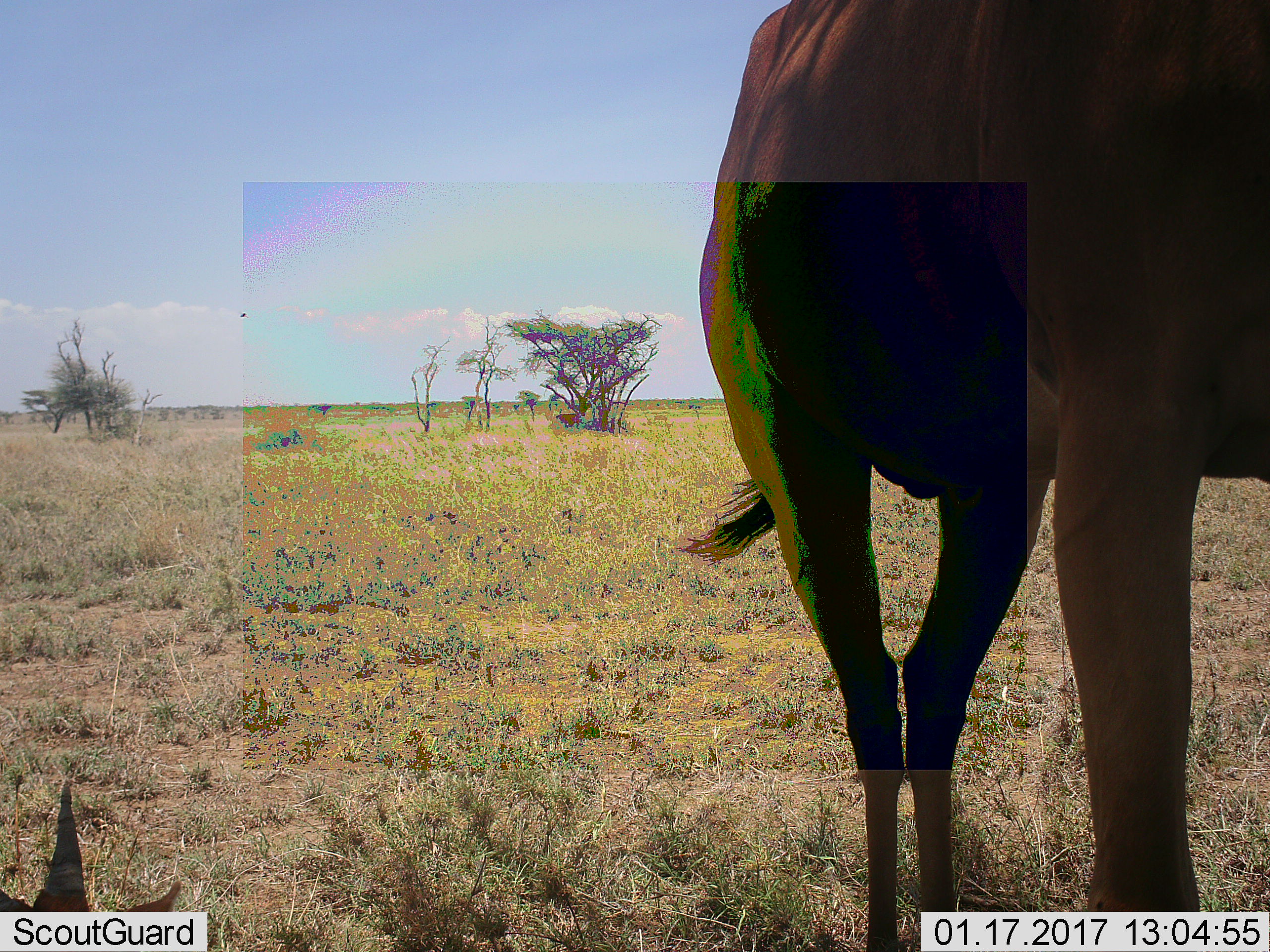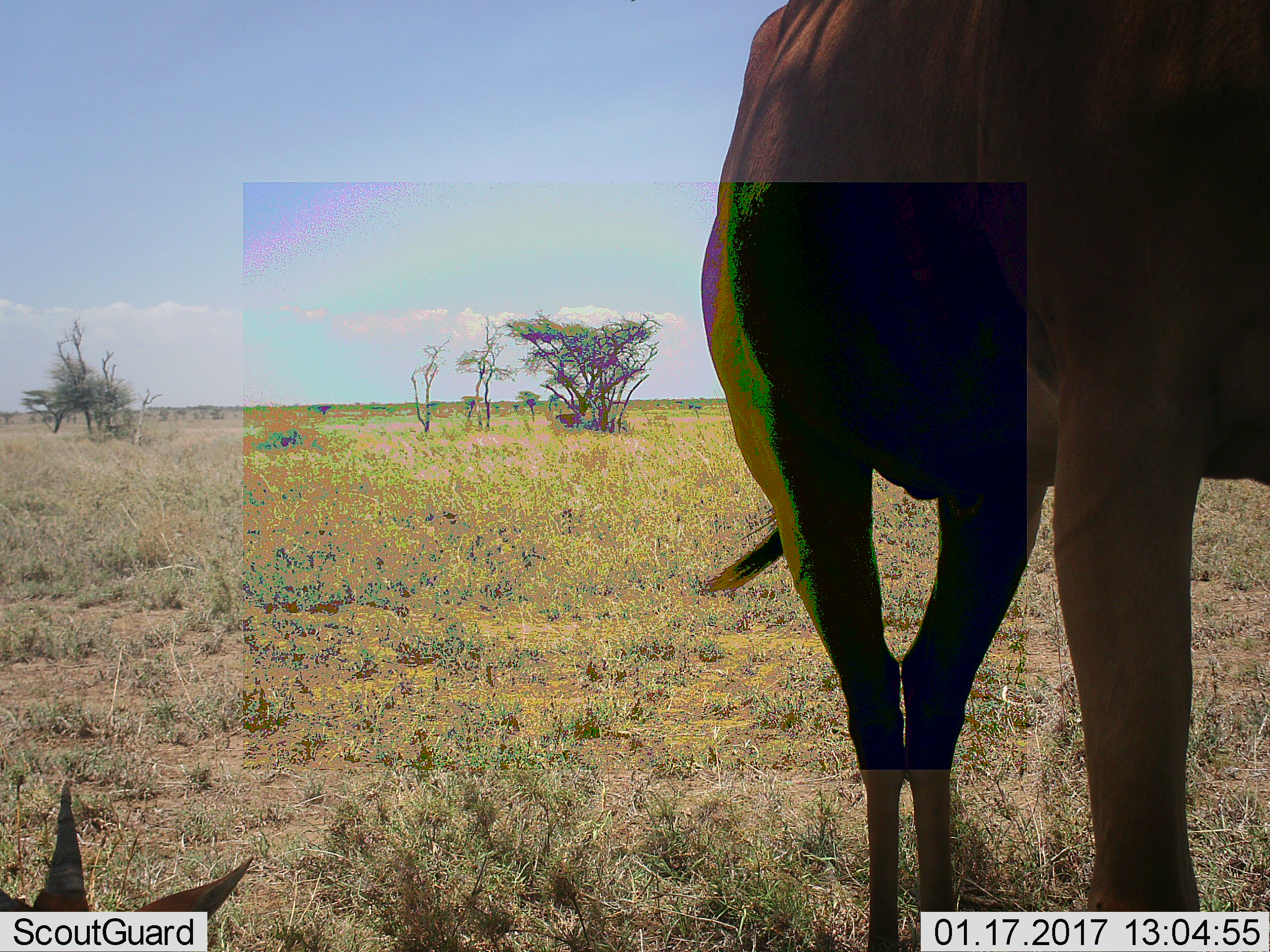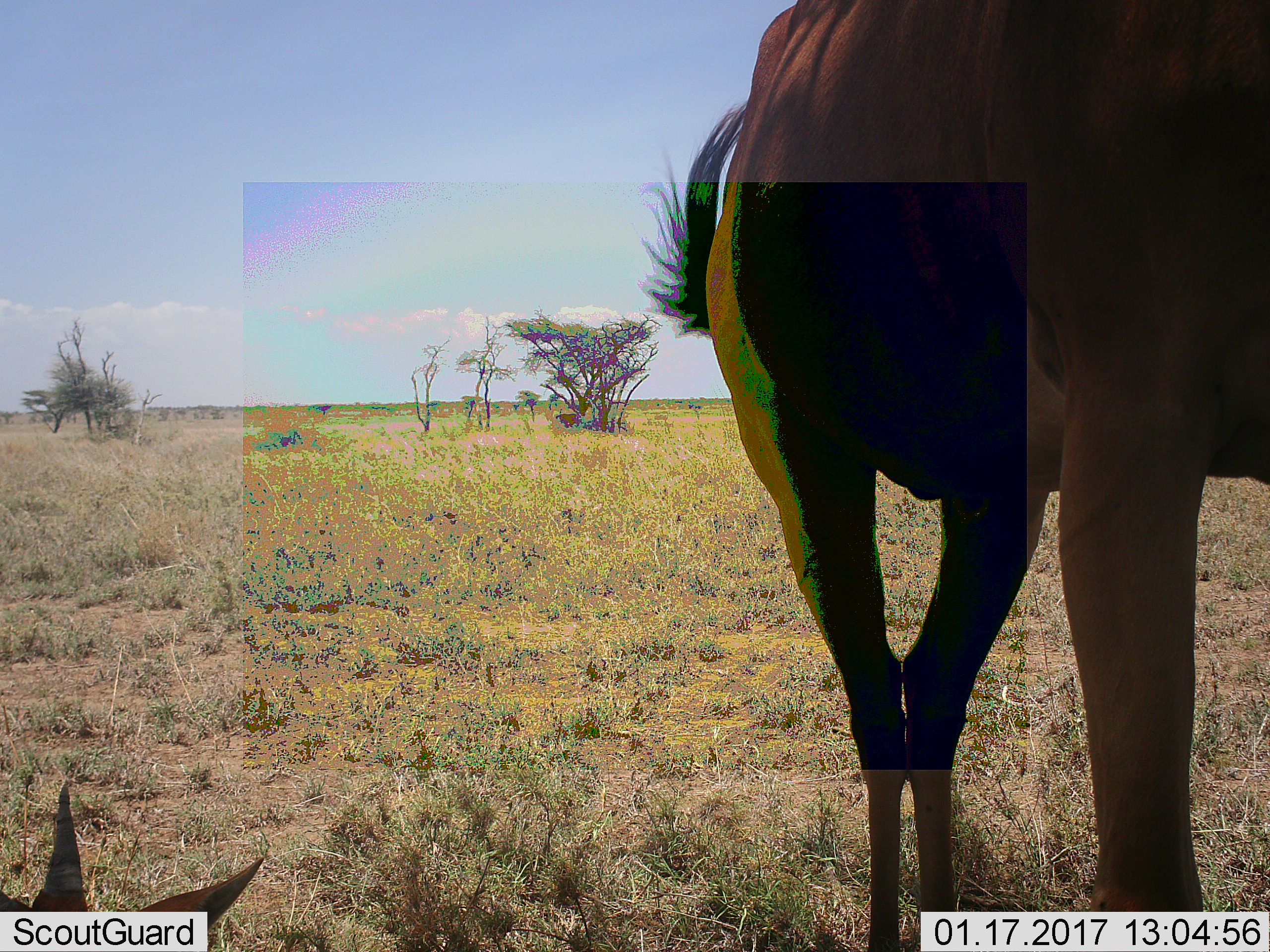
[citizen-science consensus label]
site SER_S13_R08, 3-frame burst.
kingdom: Animalia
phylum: Chordata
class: Mammalia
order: Artiodactyla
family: Bovidae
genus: Alcelaphus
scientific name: Alcelaphus buselaphus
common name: hartebeest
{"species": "hartebeest (Alcelaphus buselaphus)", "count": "2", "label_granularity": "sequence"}